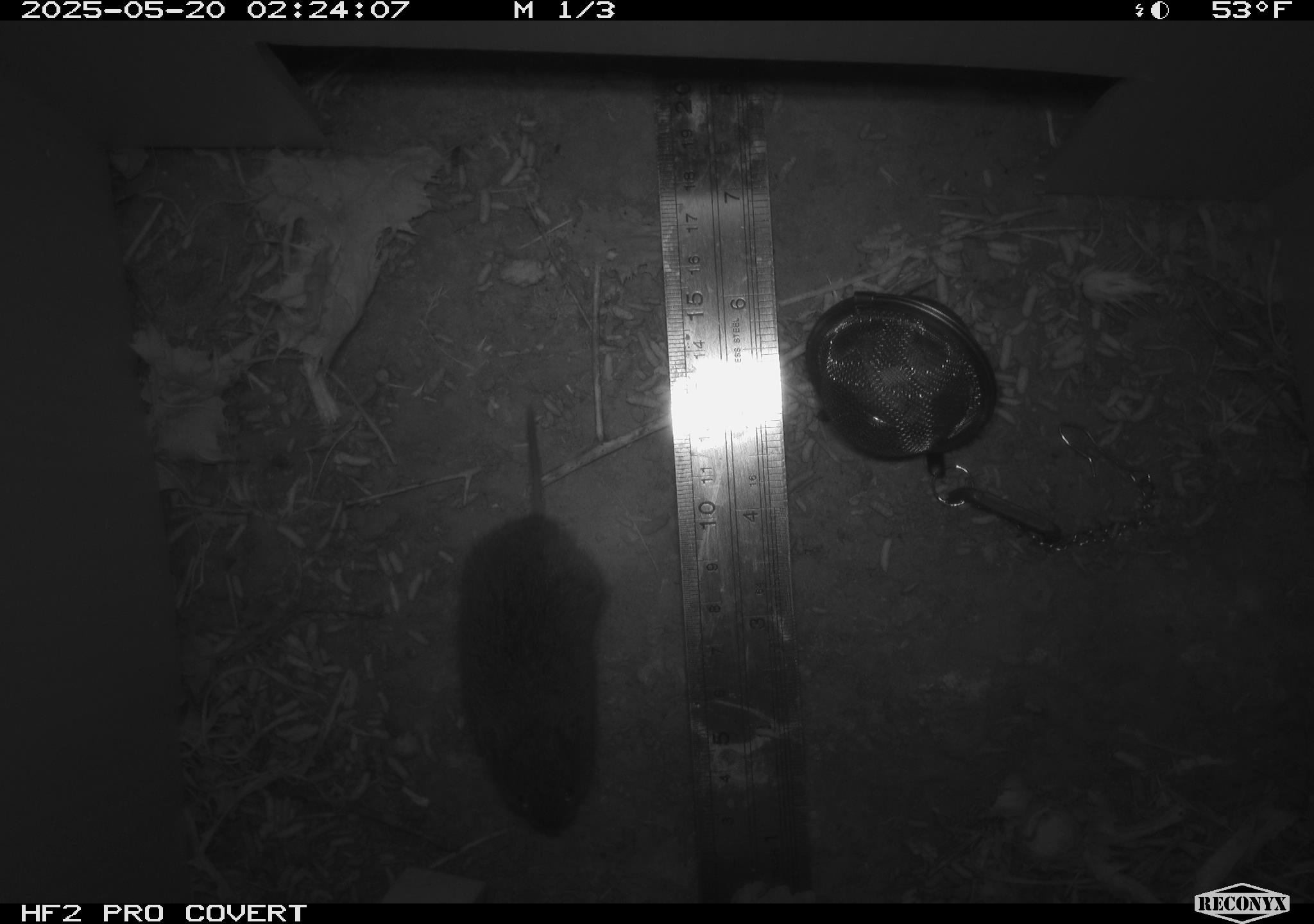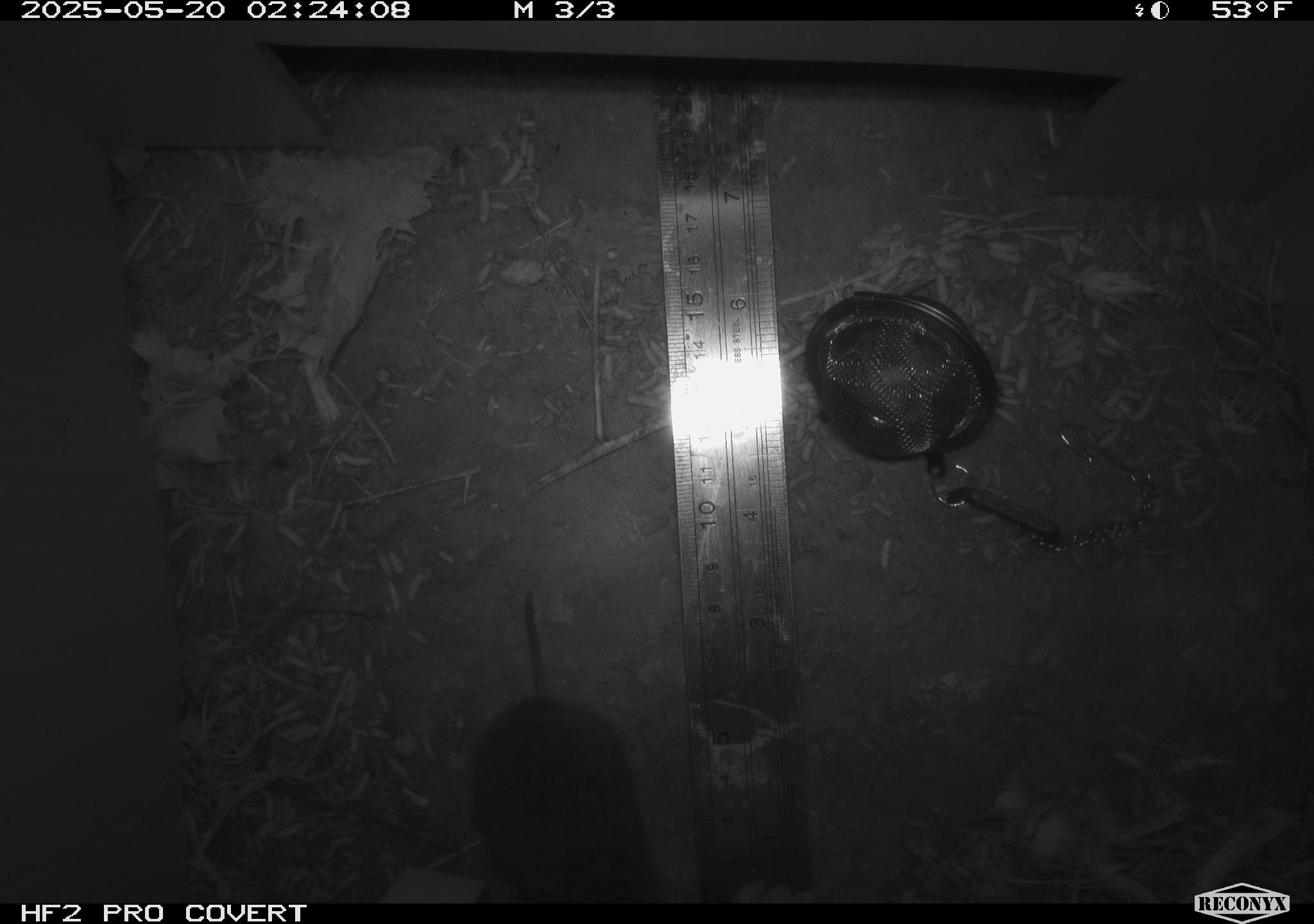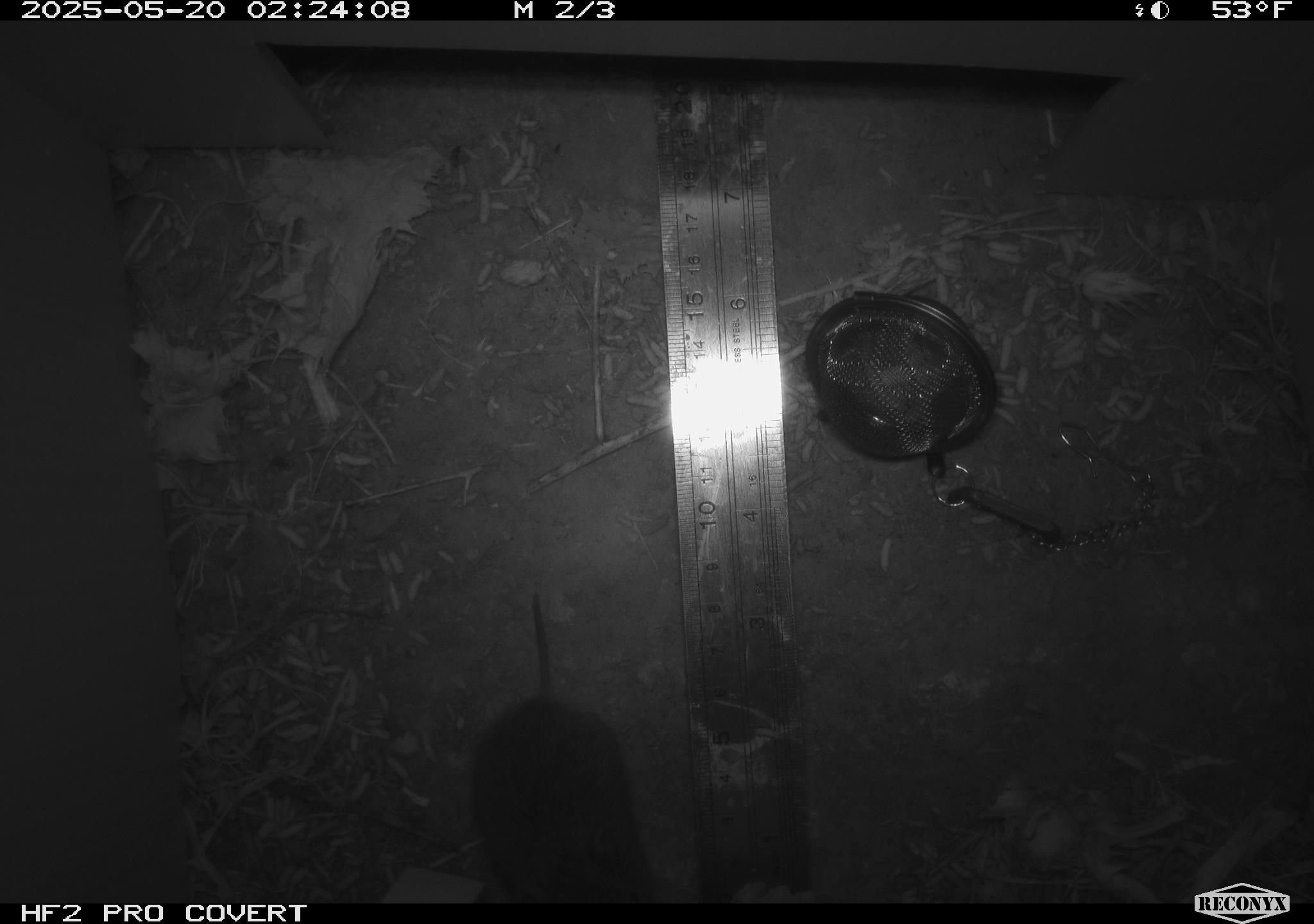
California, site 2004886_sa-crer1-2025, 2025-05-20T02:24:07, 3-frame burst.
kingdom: Animalia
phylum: Chordata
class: Mammalia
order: Rodentia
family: Cricetidae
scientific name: Arvicolinae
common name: voles, lemmings, and muskrats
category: arvicolinae subfamily